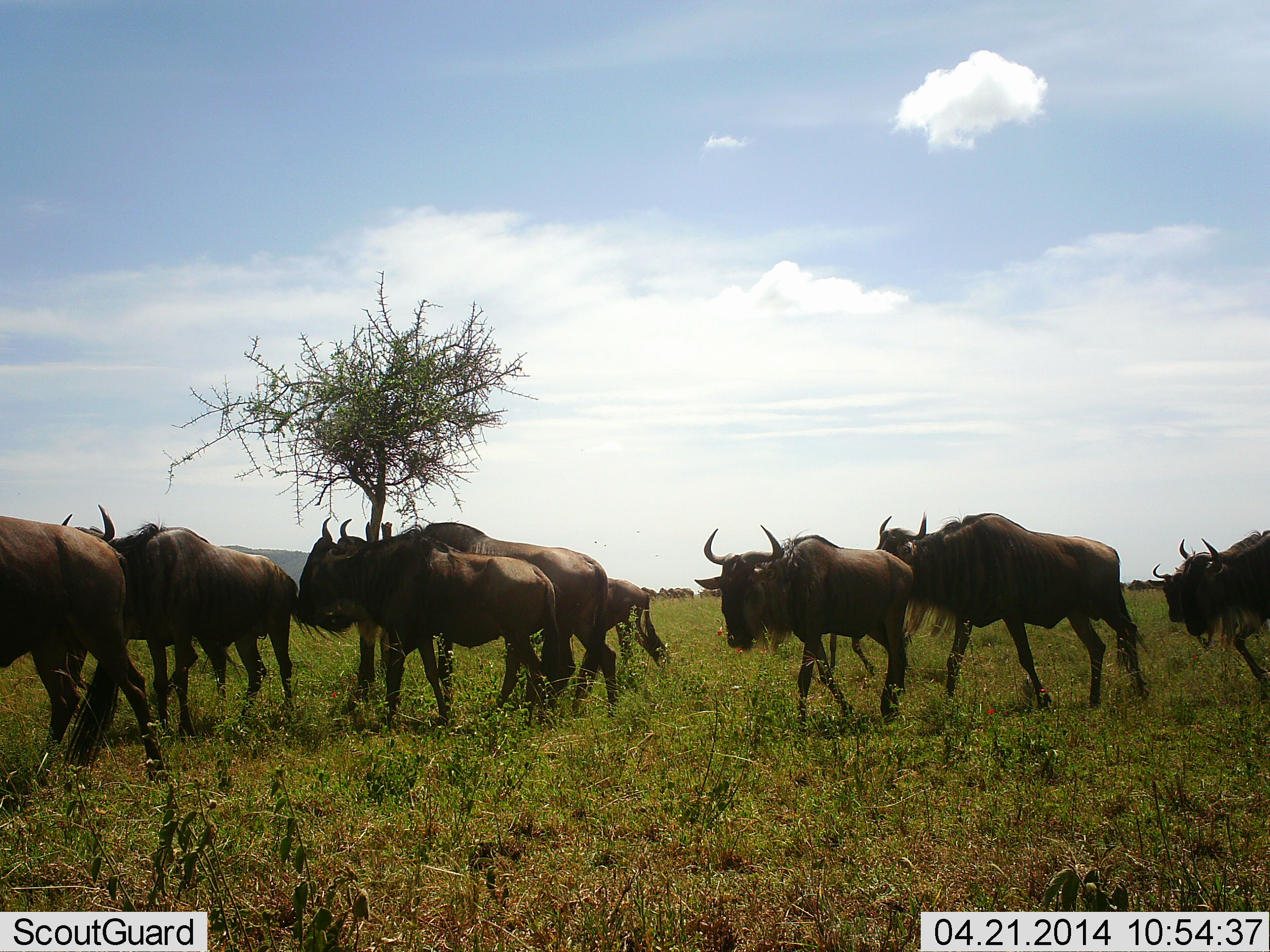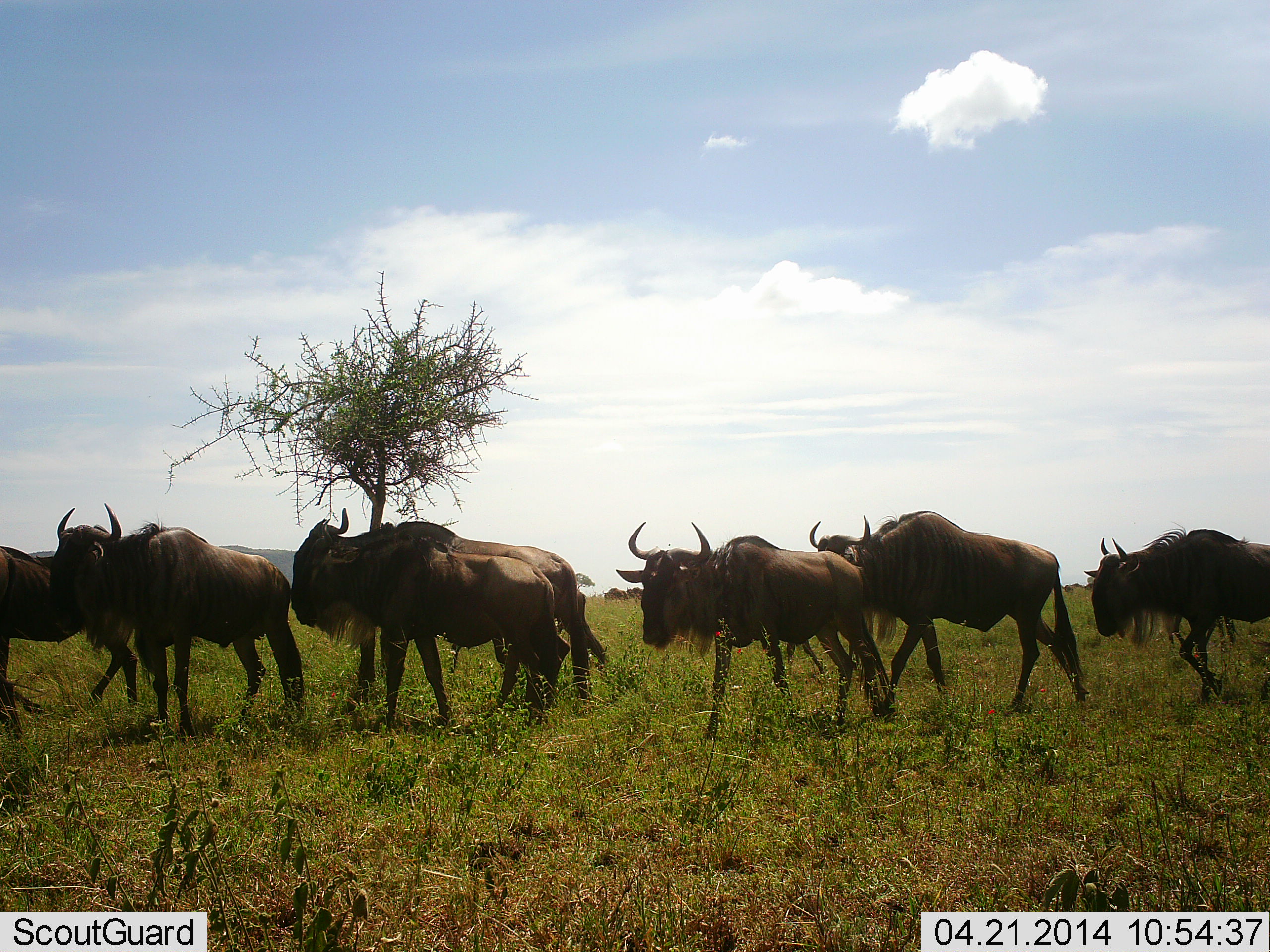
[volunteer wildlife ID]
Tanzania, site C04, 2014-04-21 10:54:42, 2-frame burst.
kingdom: Animalia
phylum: Chordata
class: Mammalia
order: Artiodactyla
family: Bovidae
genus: Connochaetes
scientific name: Connochaetes taurinus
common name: blue wildebeest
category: wildebeest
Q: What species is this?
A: Wildebeest (blue wildebeest) (Connochaetes taurinus).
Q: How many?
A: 9.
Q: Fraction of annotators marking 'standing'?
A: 10%.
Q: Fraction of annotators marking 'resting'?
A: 0%.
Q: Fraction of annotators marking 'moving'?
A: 100%.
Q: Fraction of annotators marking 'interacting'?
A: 0%.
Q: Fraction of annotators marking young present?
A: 10%.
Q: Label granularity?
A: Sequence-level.